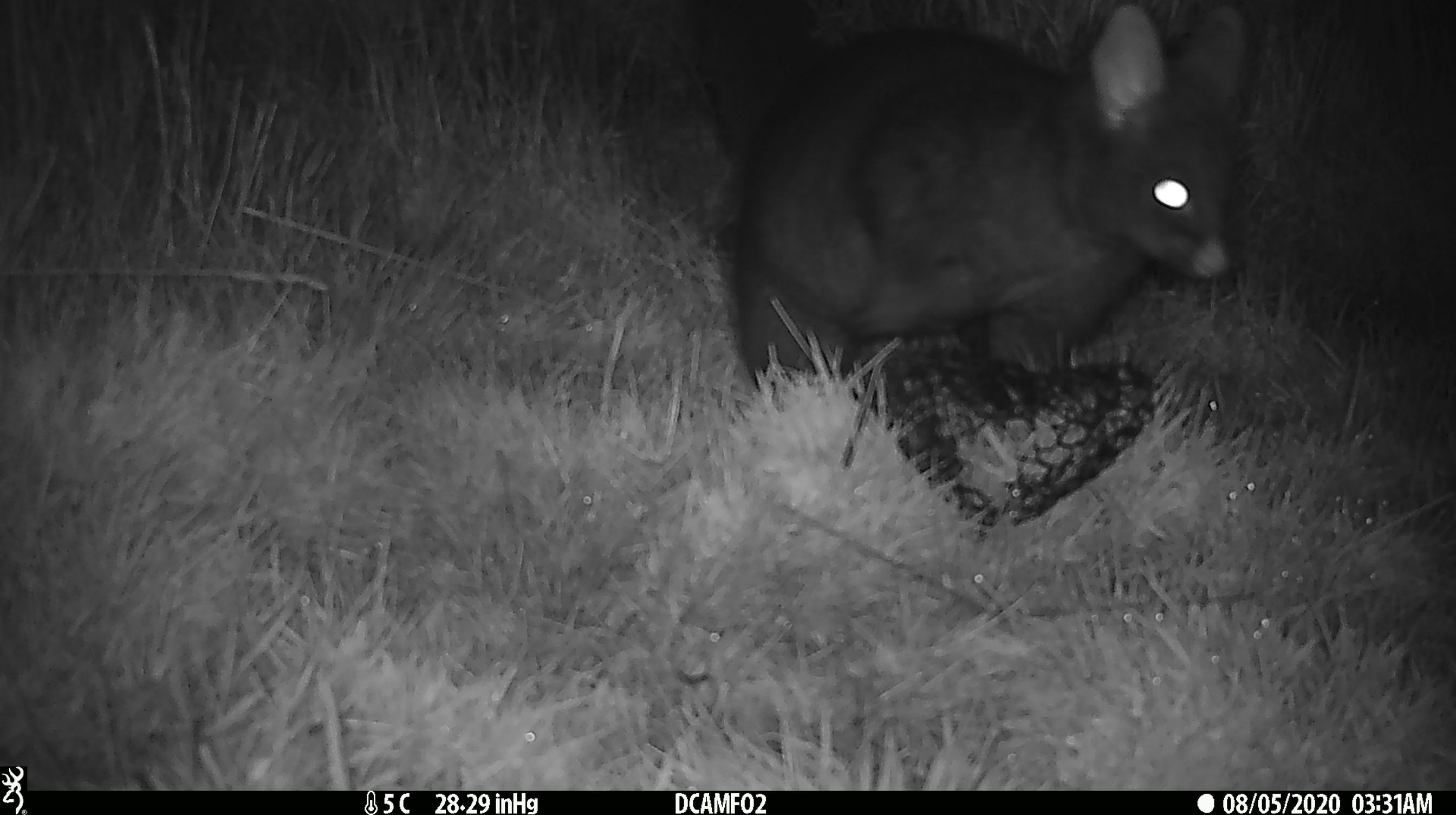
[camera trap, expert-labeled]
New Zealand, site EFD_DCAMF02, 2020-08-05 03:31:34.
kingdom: Animalia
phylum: Chordata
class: Mammalia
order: Diprotodontia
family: Phalangeridae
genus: Trichosurus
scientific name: Trichosurus vulpecula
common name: common brushtail possum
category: possum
Possum (common brushtail possum) (Trichosurus vulpecula).